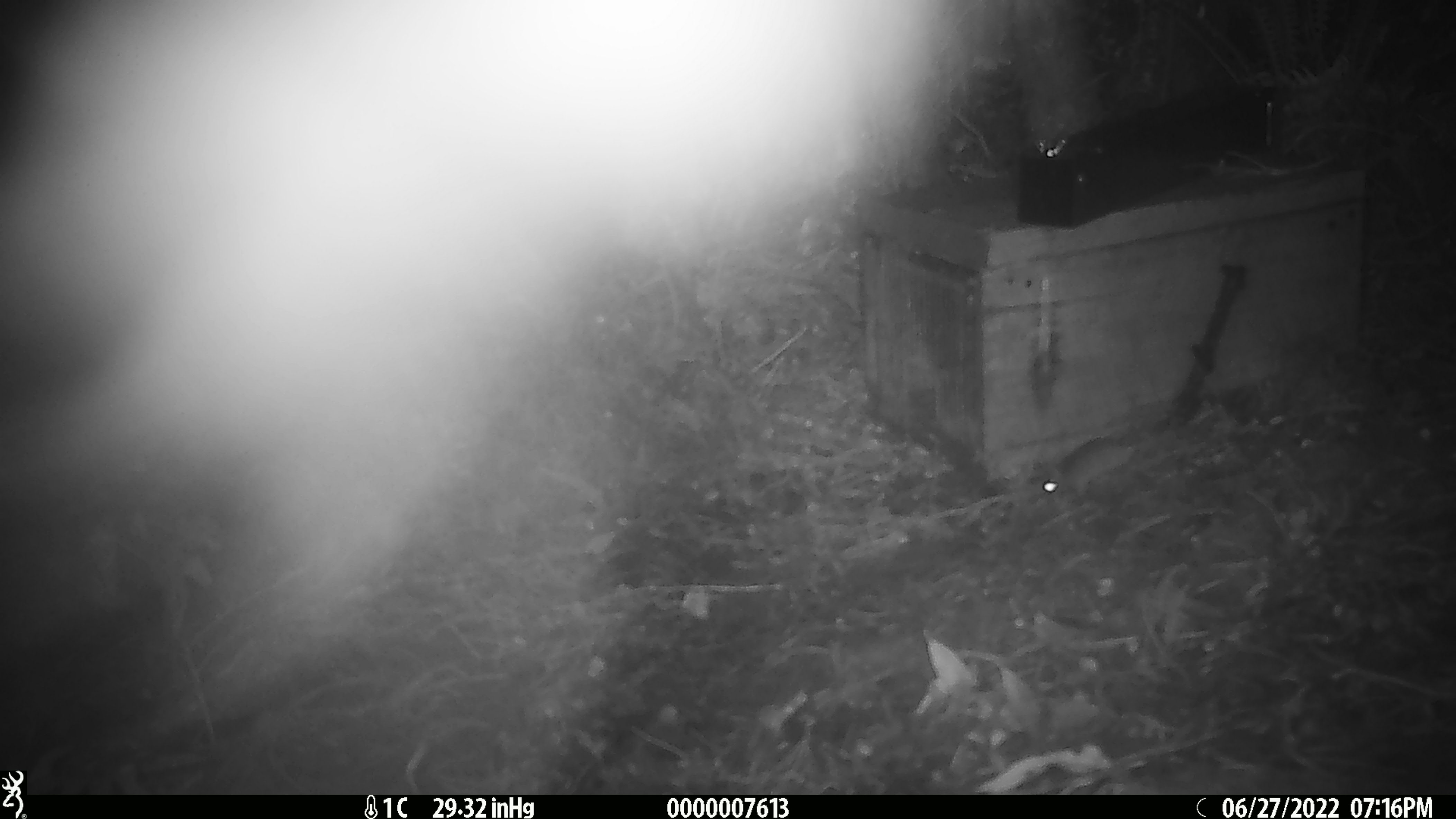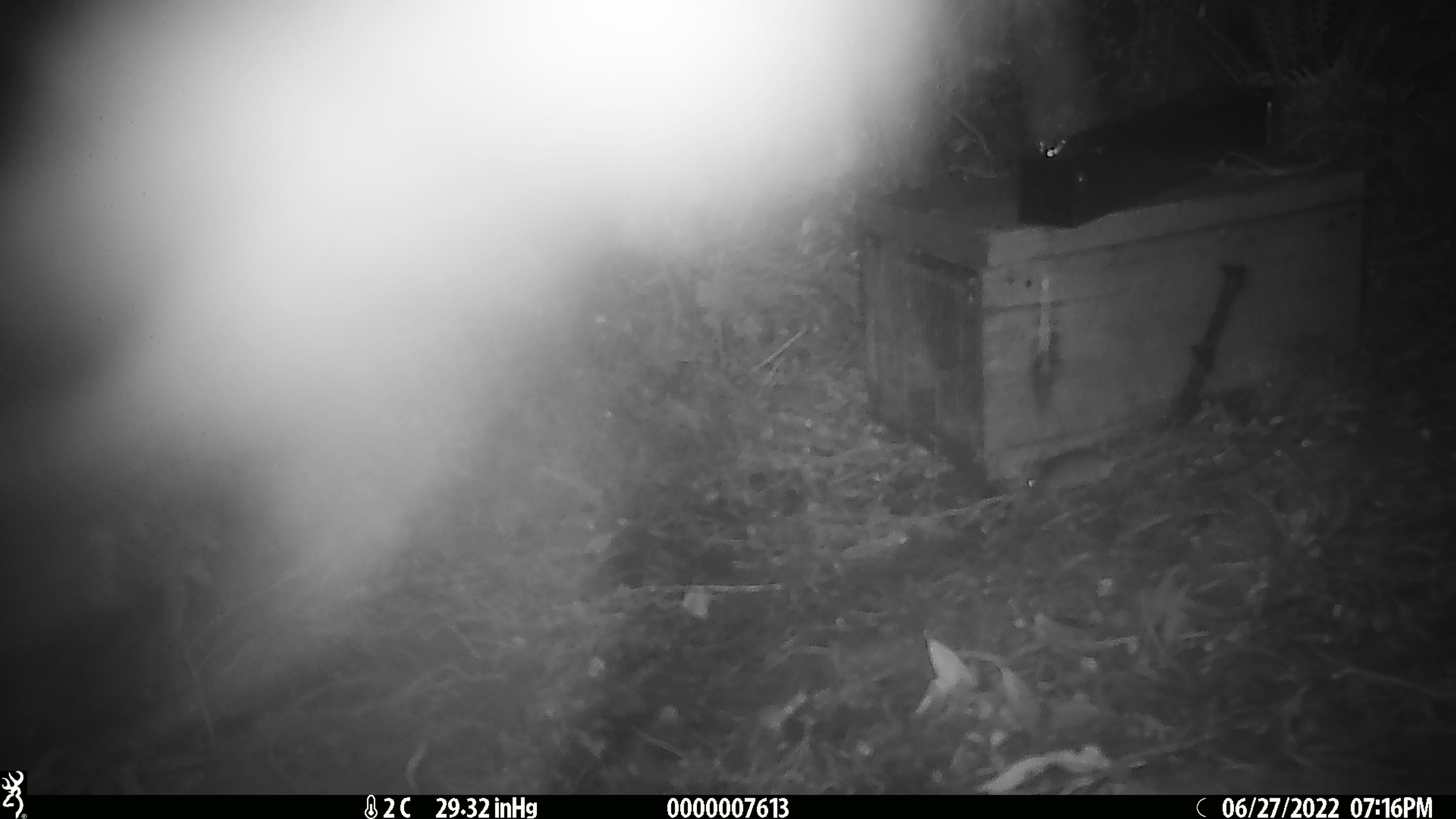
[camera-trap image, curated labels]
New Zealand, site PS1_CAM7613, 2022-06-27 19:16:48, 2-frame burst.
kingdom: Animalia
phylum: Chordata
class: Mammalia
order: Rodentia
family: Muridae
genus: Mus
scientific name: Mus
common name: mouse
Mouse (Mus).